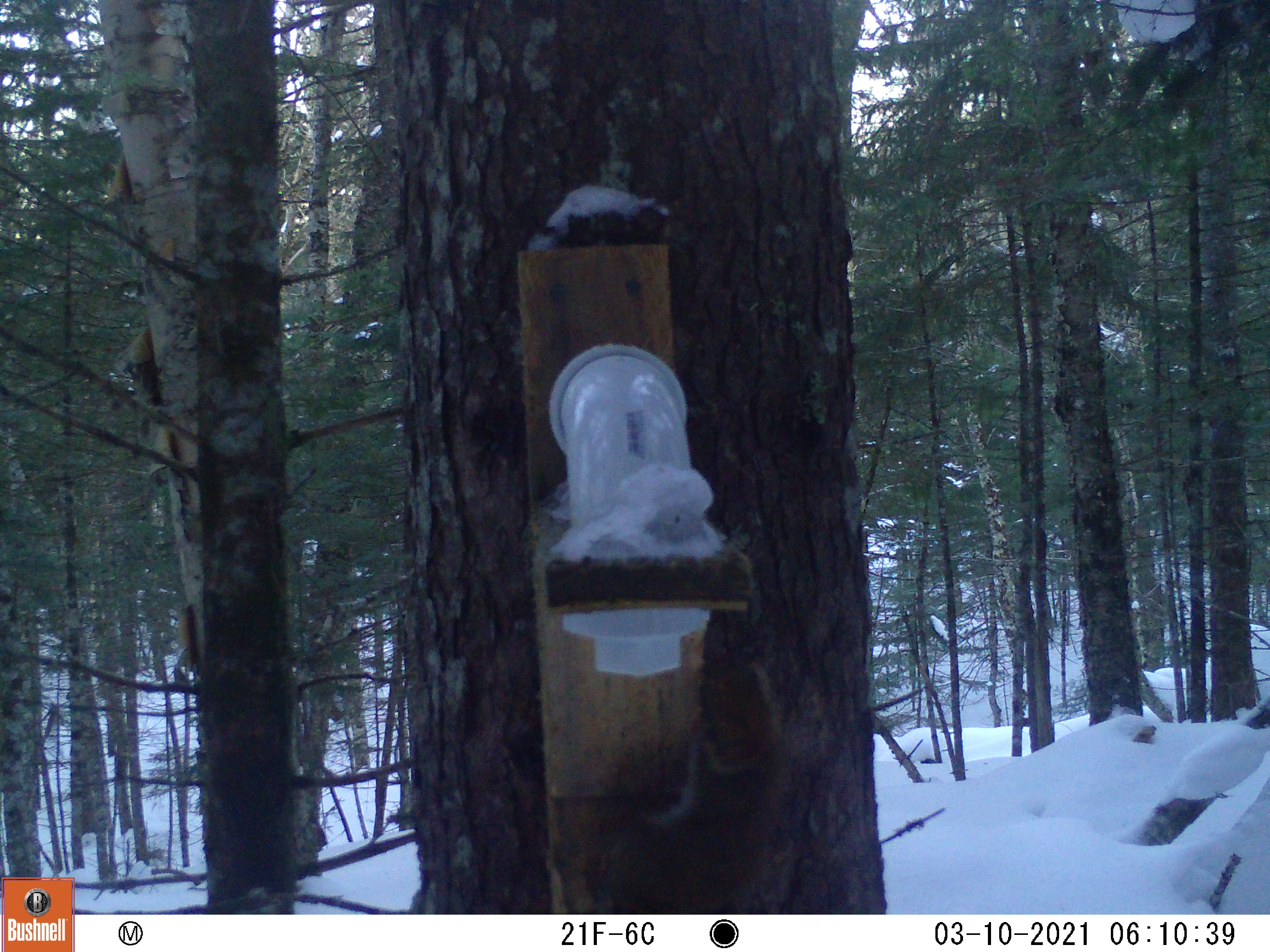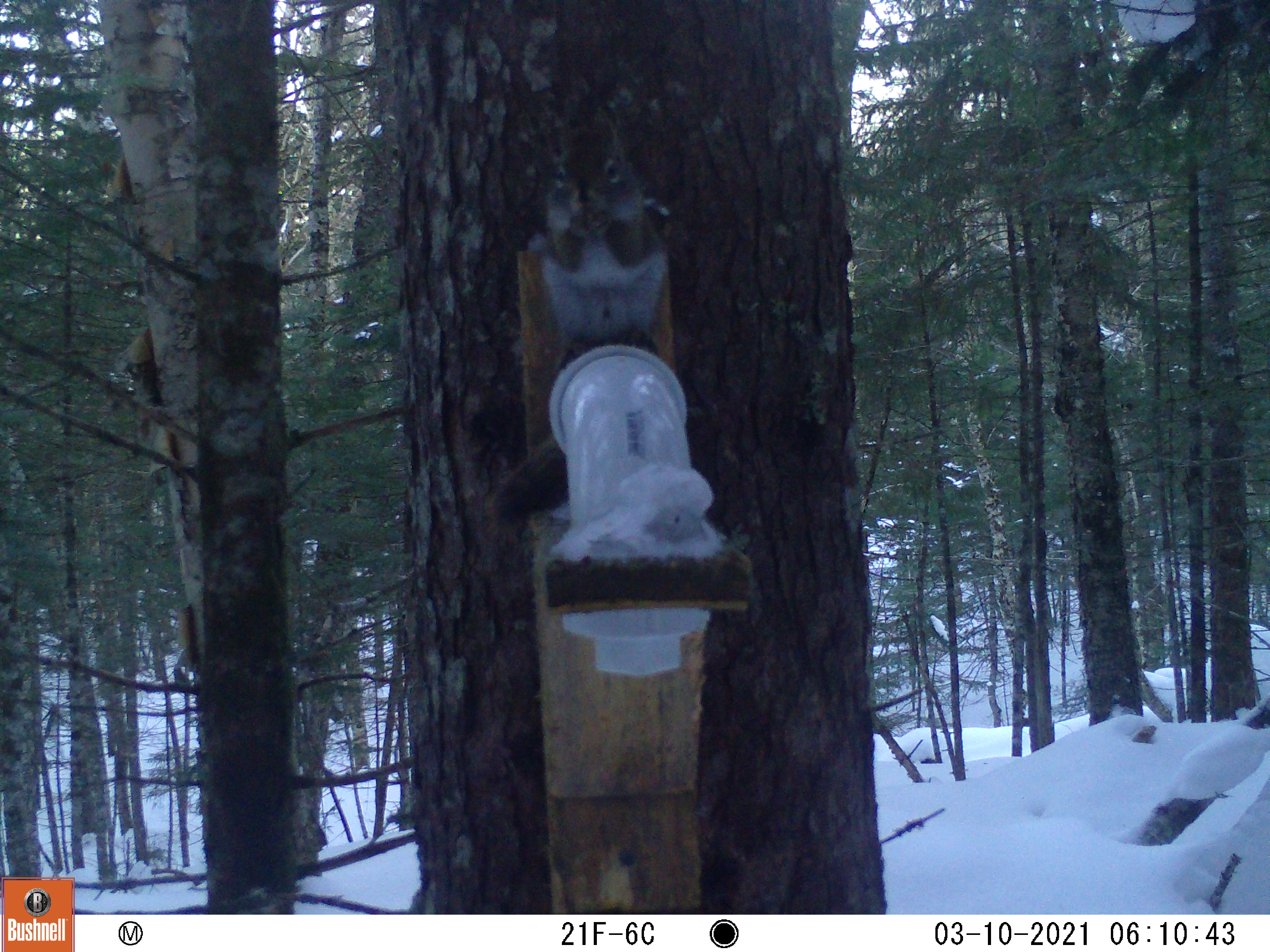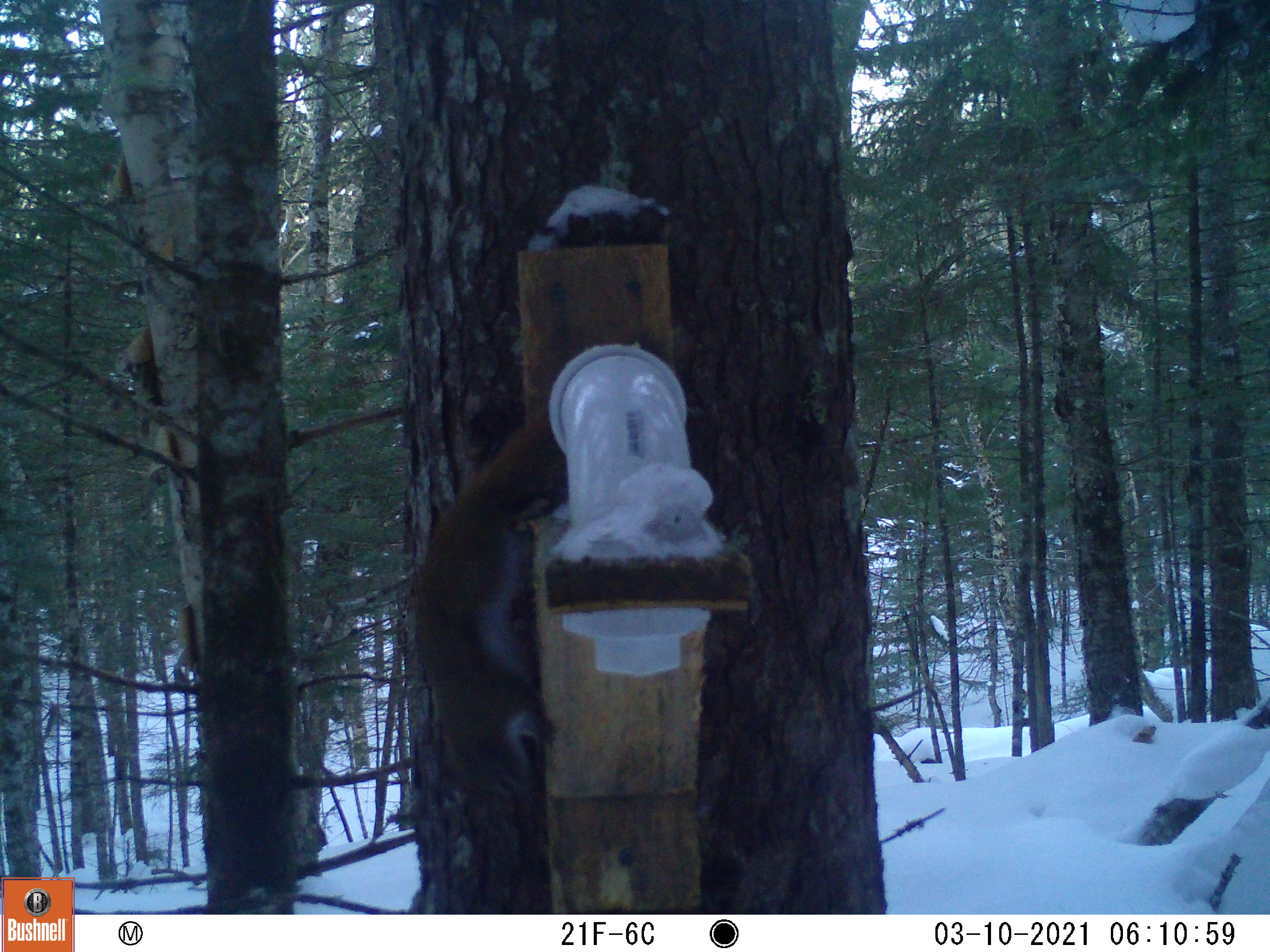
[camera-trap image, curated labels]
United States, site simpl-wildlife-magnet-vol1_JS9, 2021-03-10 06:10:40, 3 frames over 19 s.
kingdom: Animalia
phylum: Chordata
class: Mammalia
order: Rodentia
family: Sciuridae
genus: Tamiasciurus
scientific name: Tamiasciurus hudsonicus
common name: red squirrel